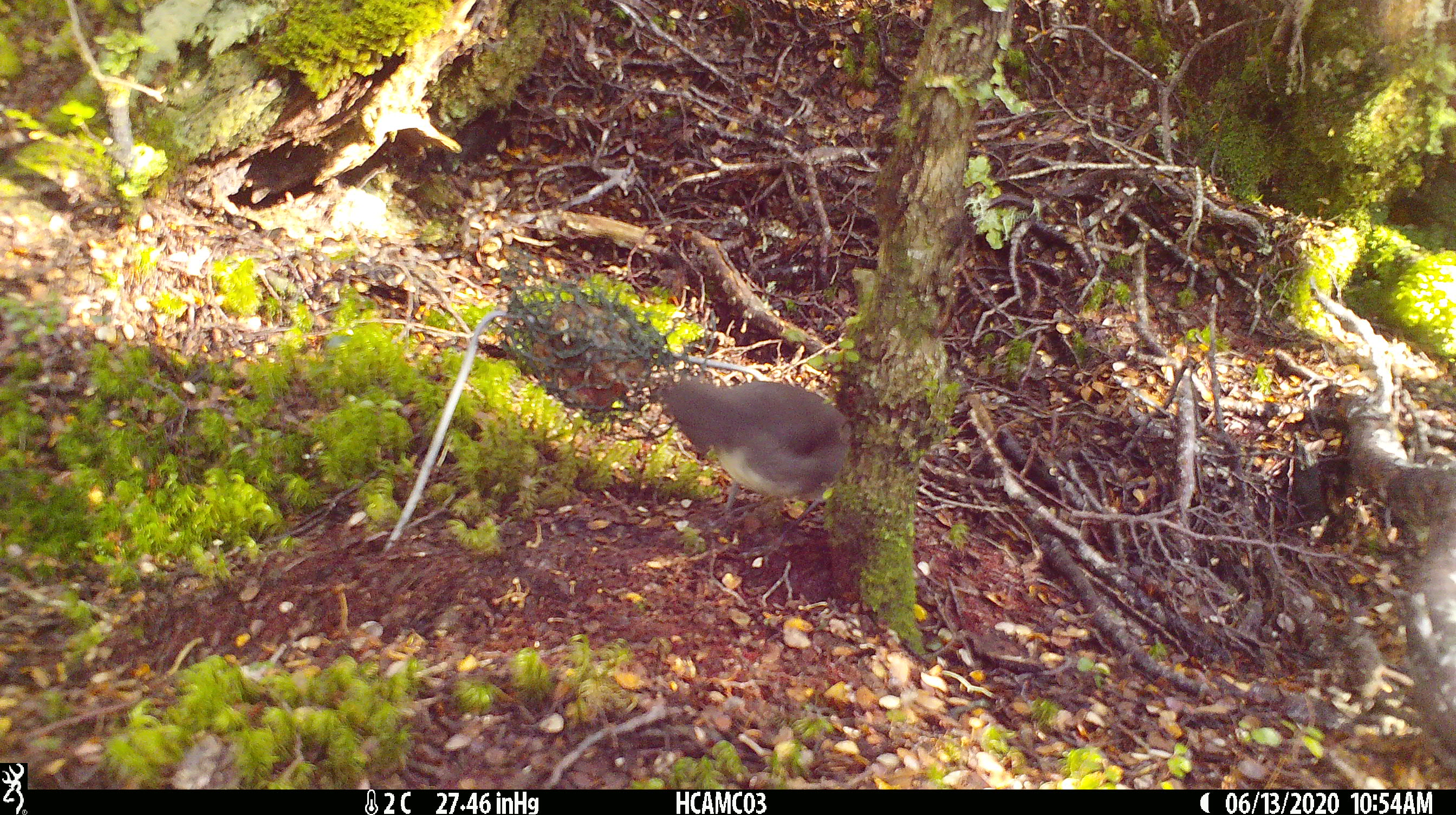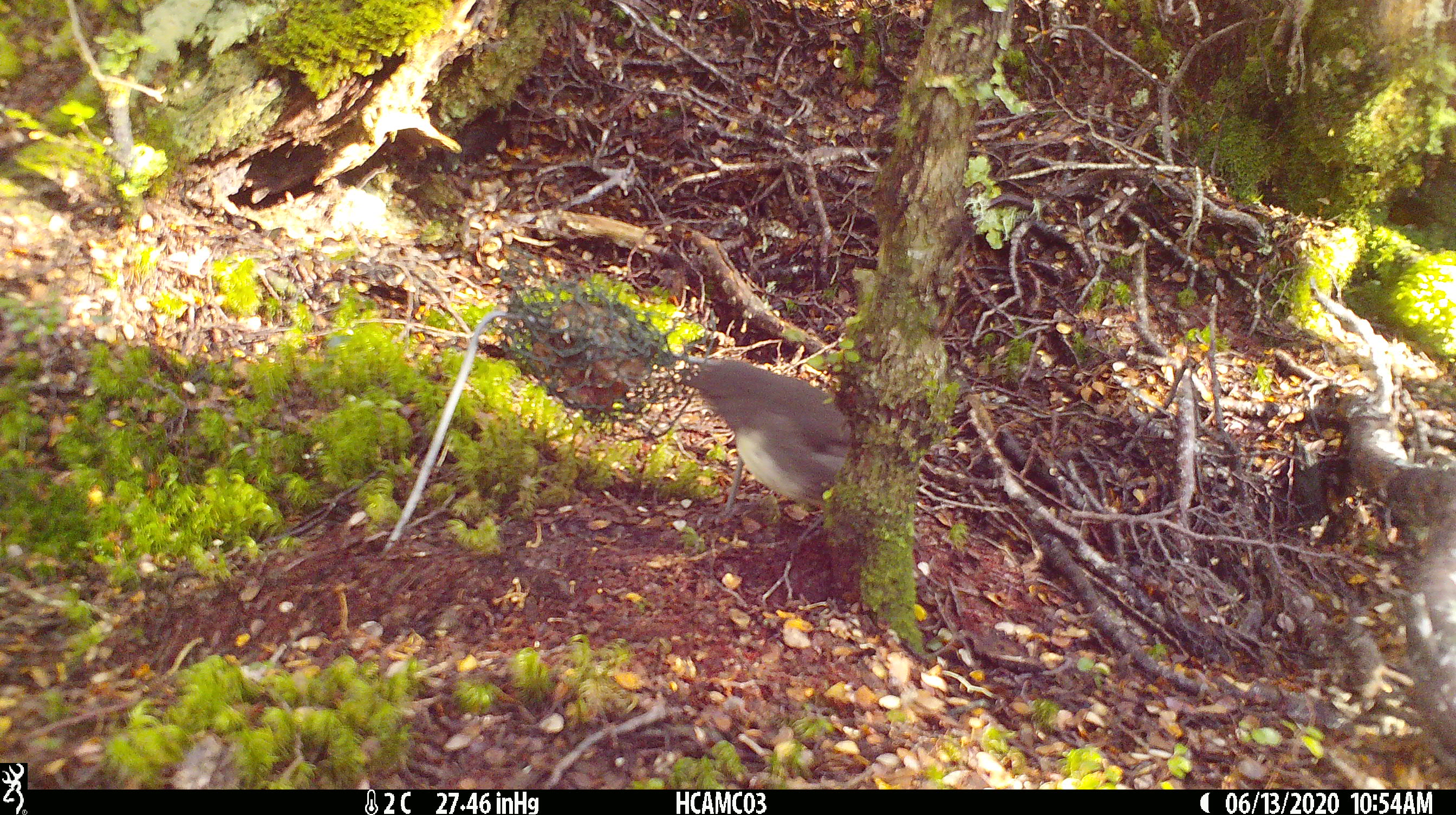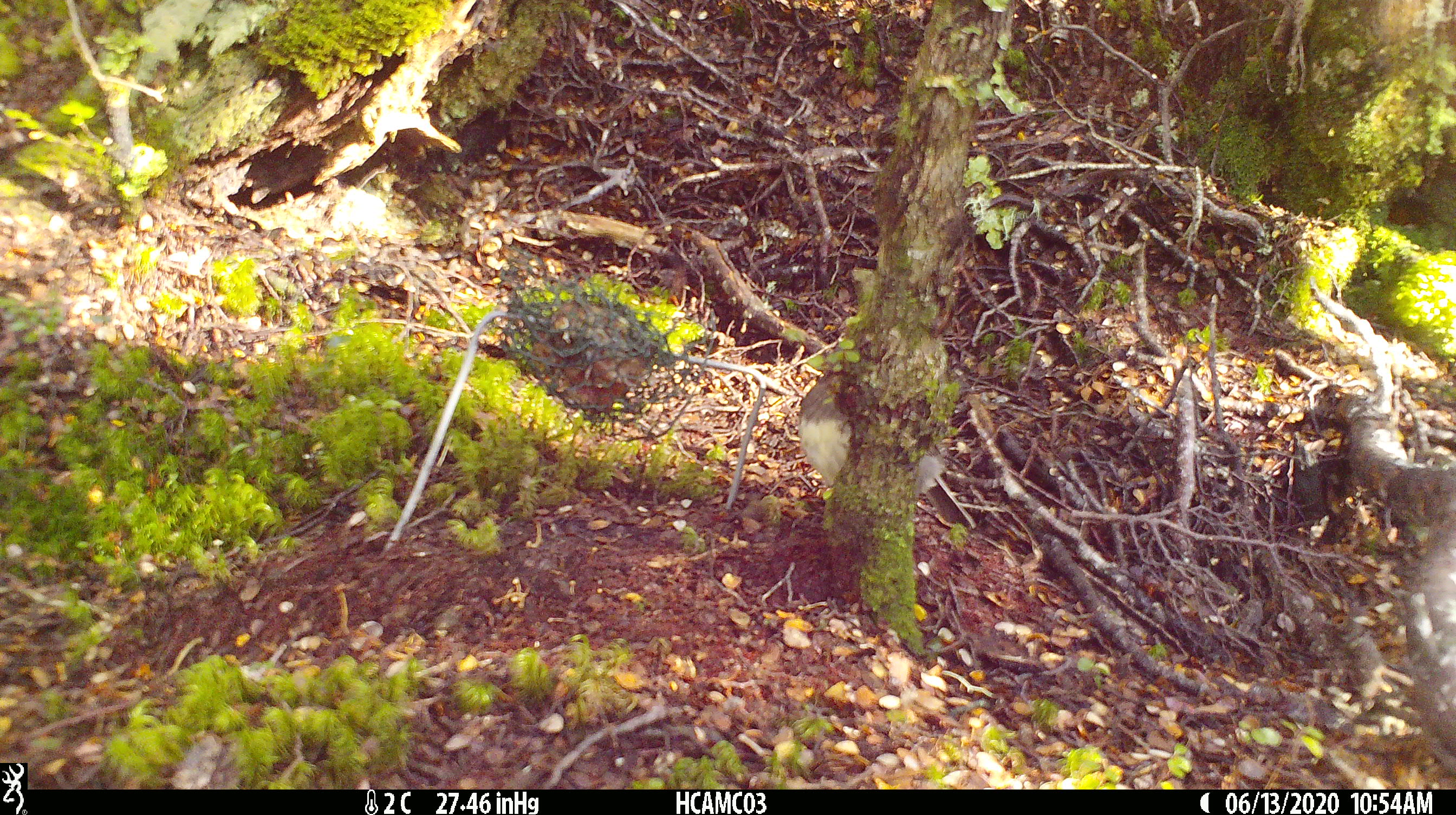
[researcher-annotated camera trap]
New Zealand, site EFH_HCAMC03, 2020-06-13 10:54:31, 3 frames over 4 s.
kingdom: Animalia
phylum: Chordata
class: Aves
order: Passeriformes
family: Petroicidae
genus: Petroica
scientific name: Petroica australis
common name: new zealand robin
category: robin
Robin (new zealand robin) (Petroica australis).